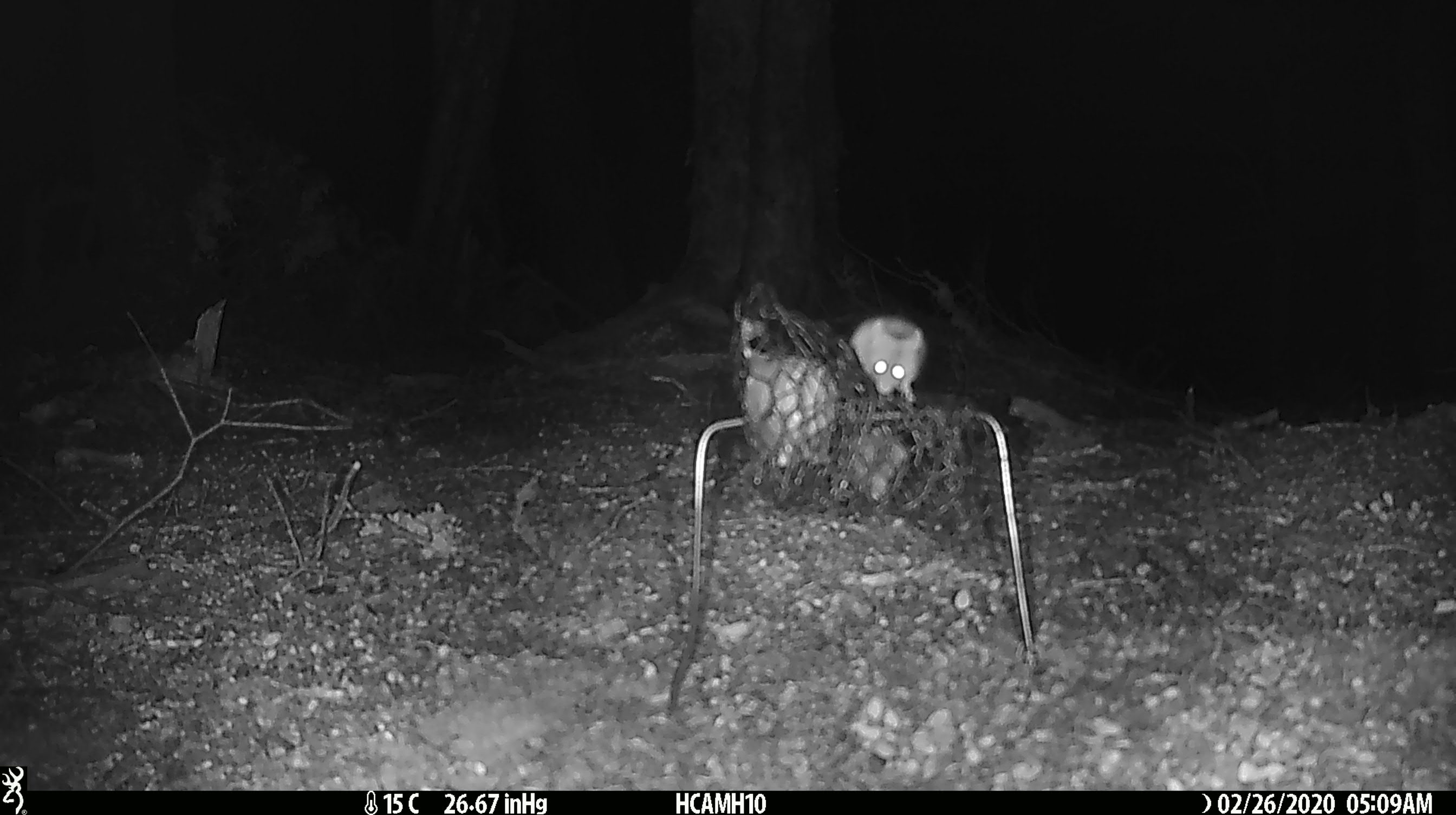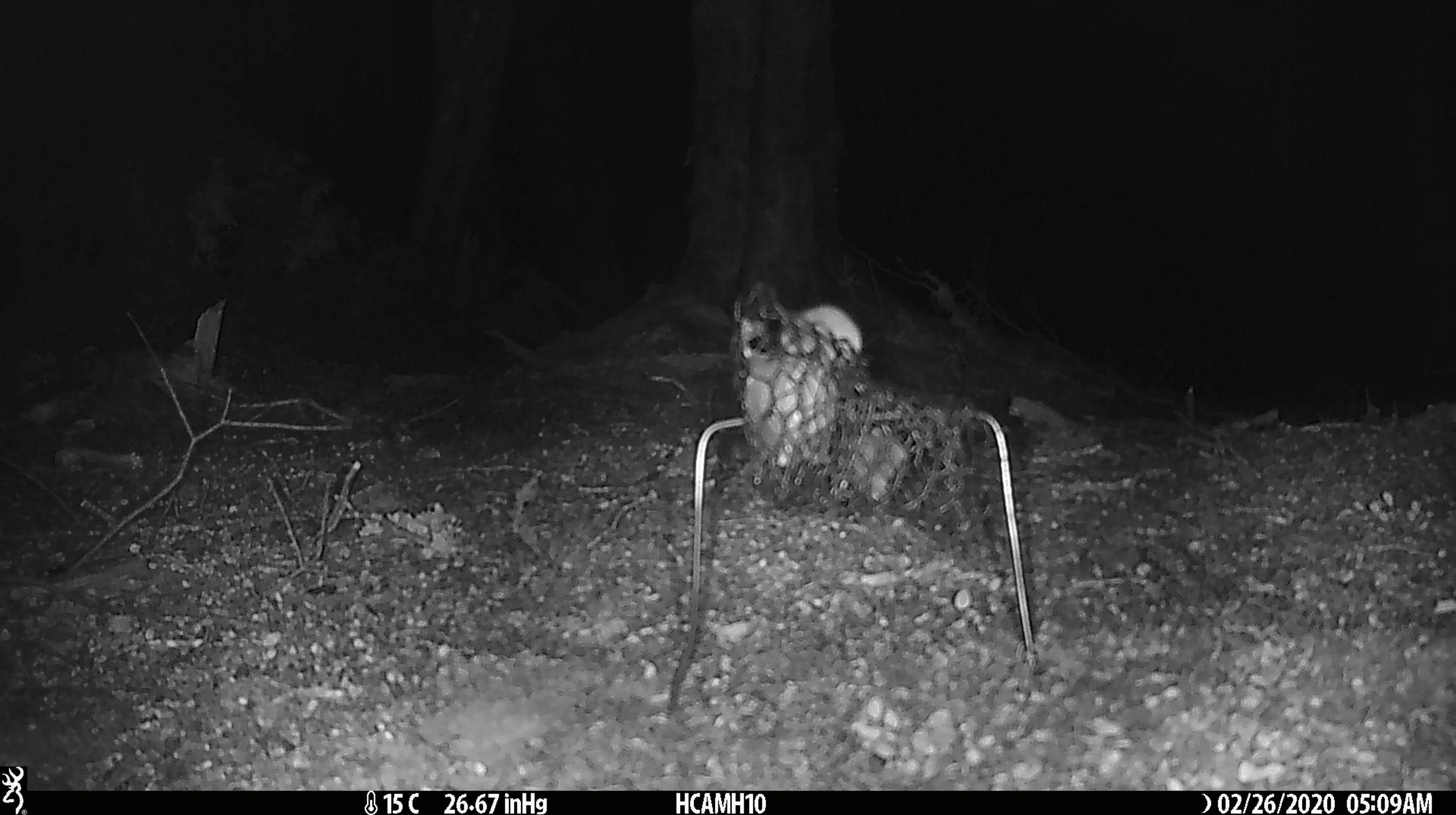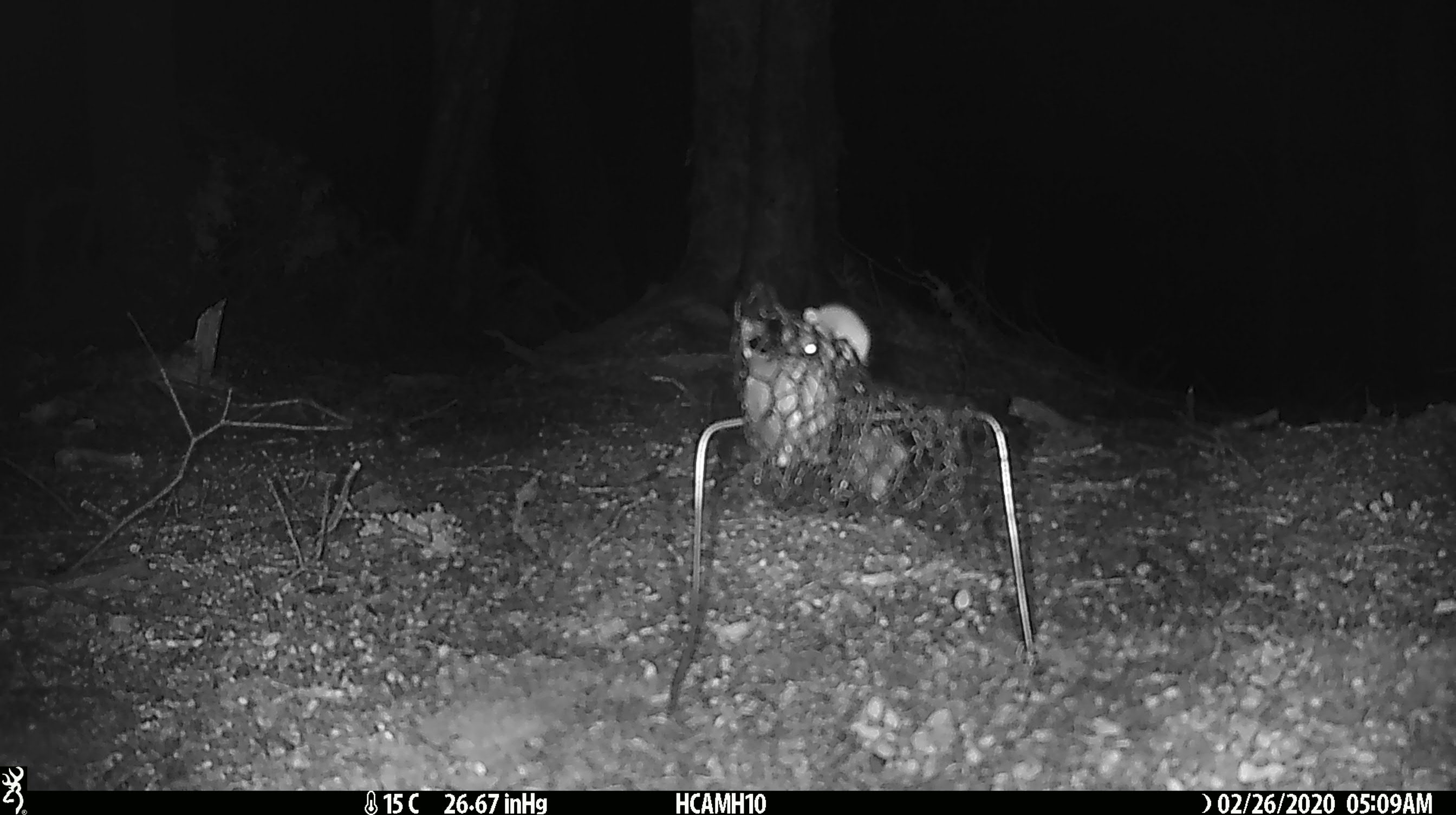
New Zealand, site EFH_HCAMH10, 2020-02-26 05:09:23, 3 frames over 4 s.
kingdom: Animalia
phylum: Chordata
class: Mammalia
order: Rodentia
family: Muridae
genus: Mus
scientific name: Mus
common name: mouse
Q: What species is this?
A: Mouse (Mus).